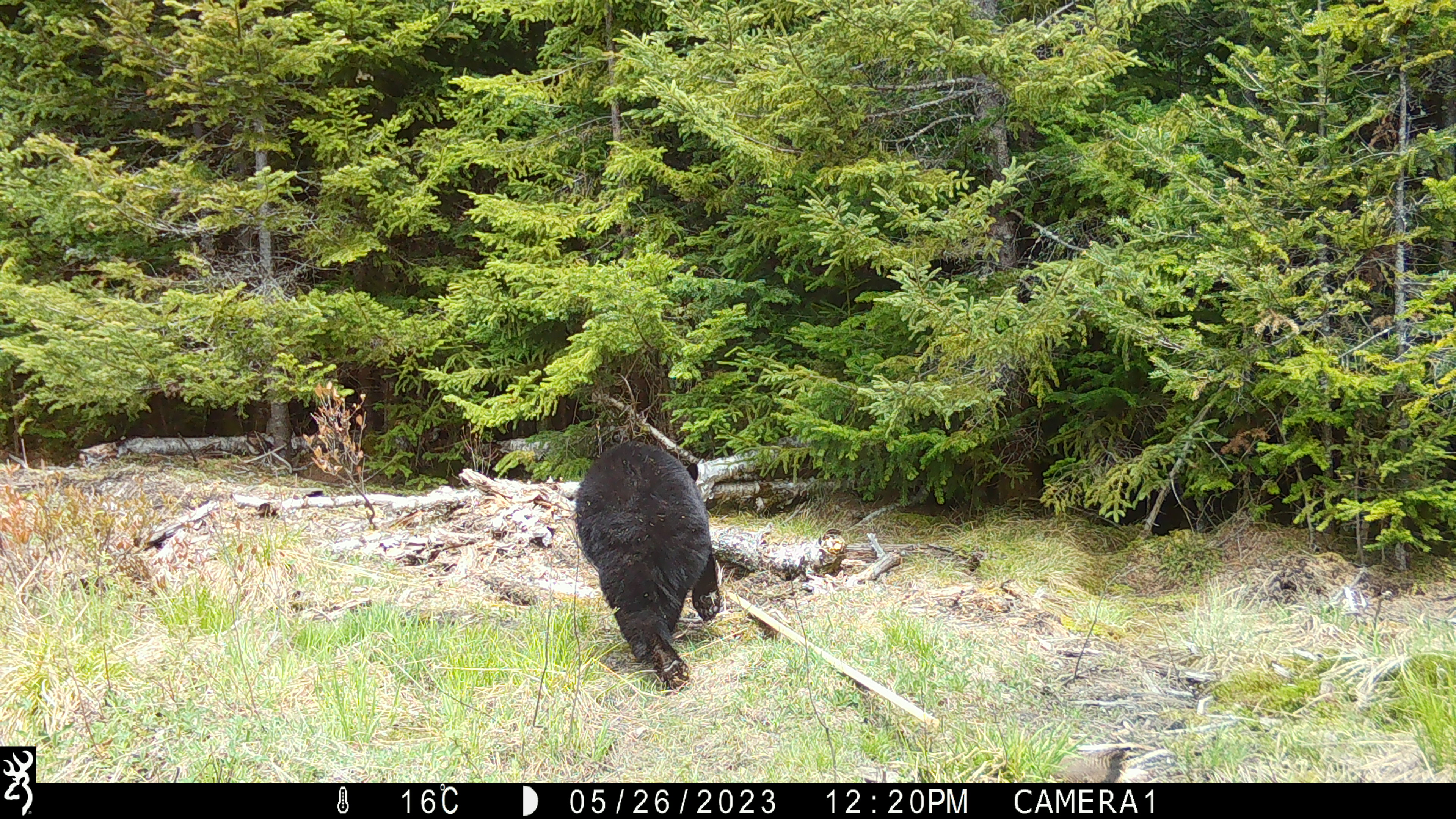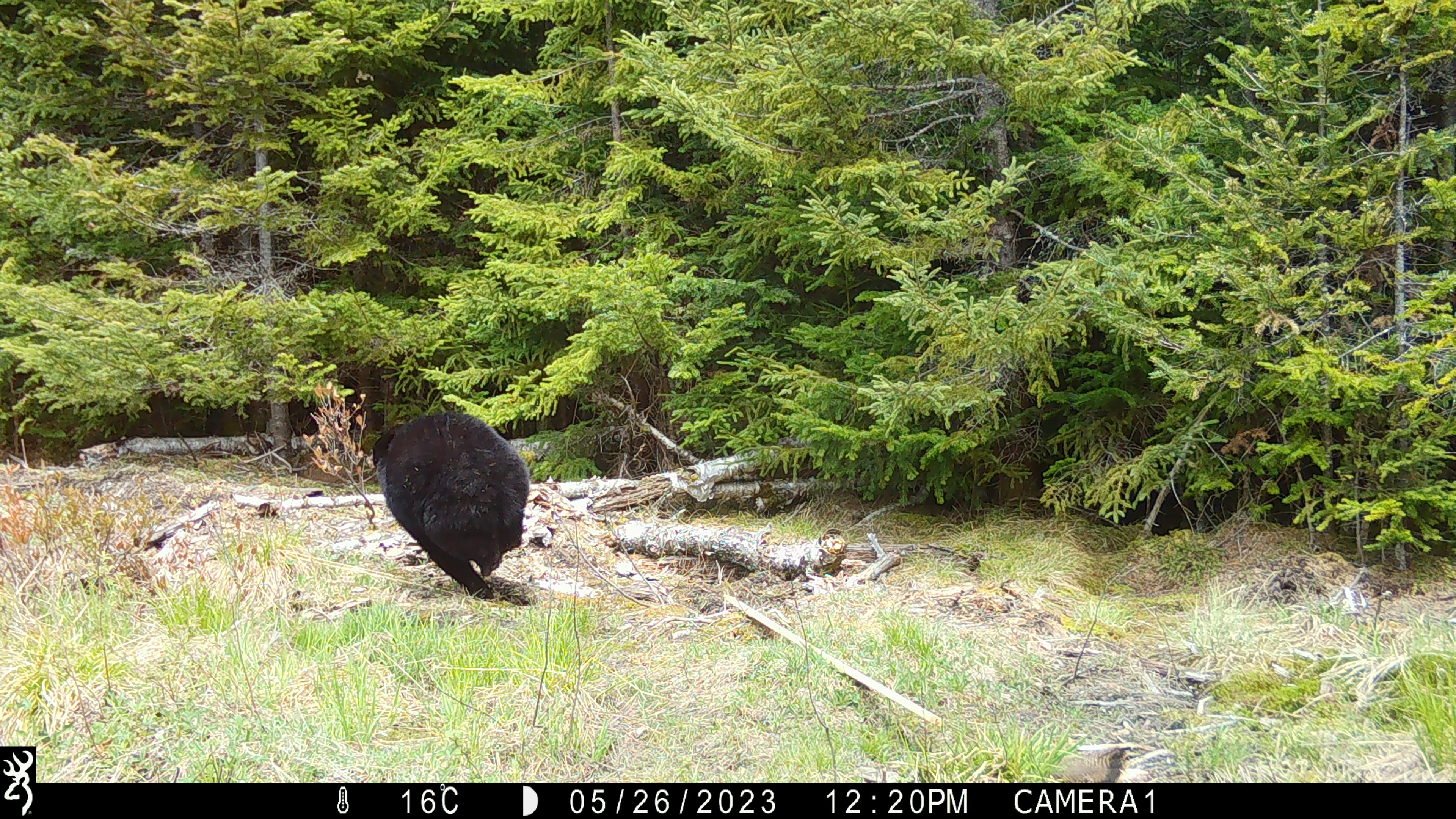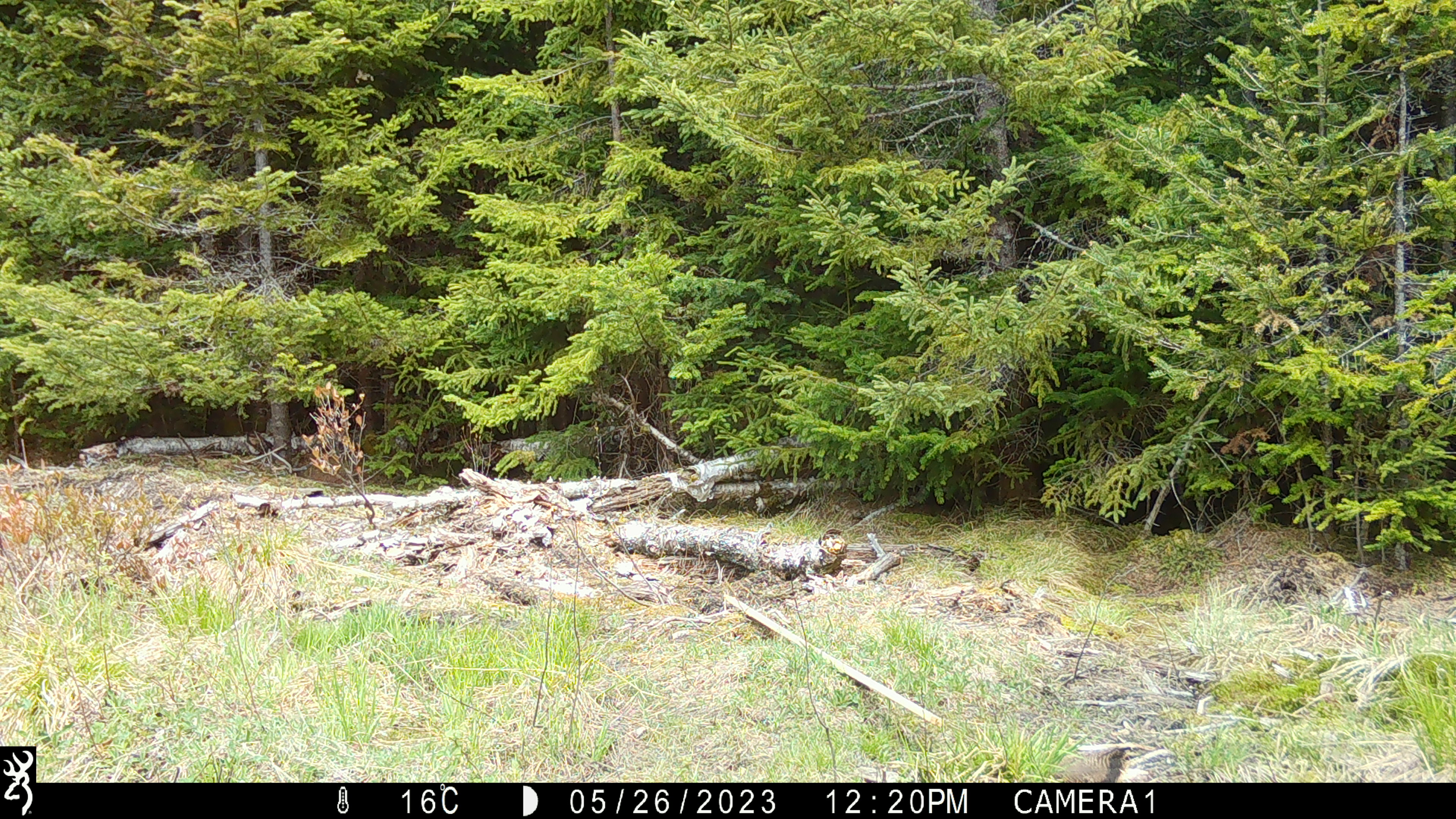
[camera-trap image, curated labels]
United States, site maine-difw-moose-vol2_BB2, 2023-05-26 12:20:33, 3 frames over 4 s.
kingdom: Animalia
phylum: Chordata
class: Mammalia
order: Carnivora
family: Ursidae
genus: Ursus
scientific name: Ursus americanus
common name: black bear